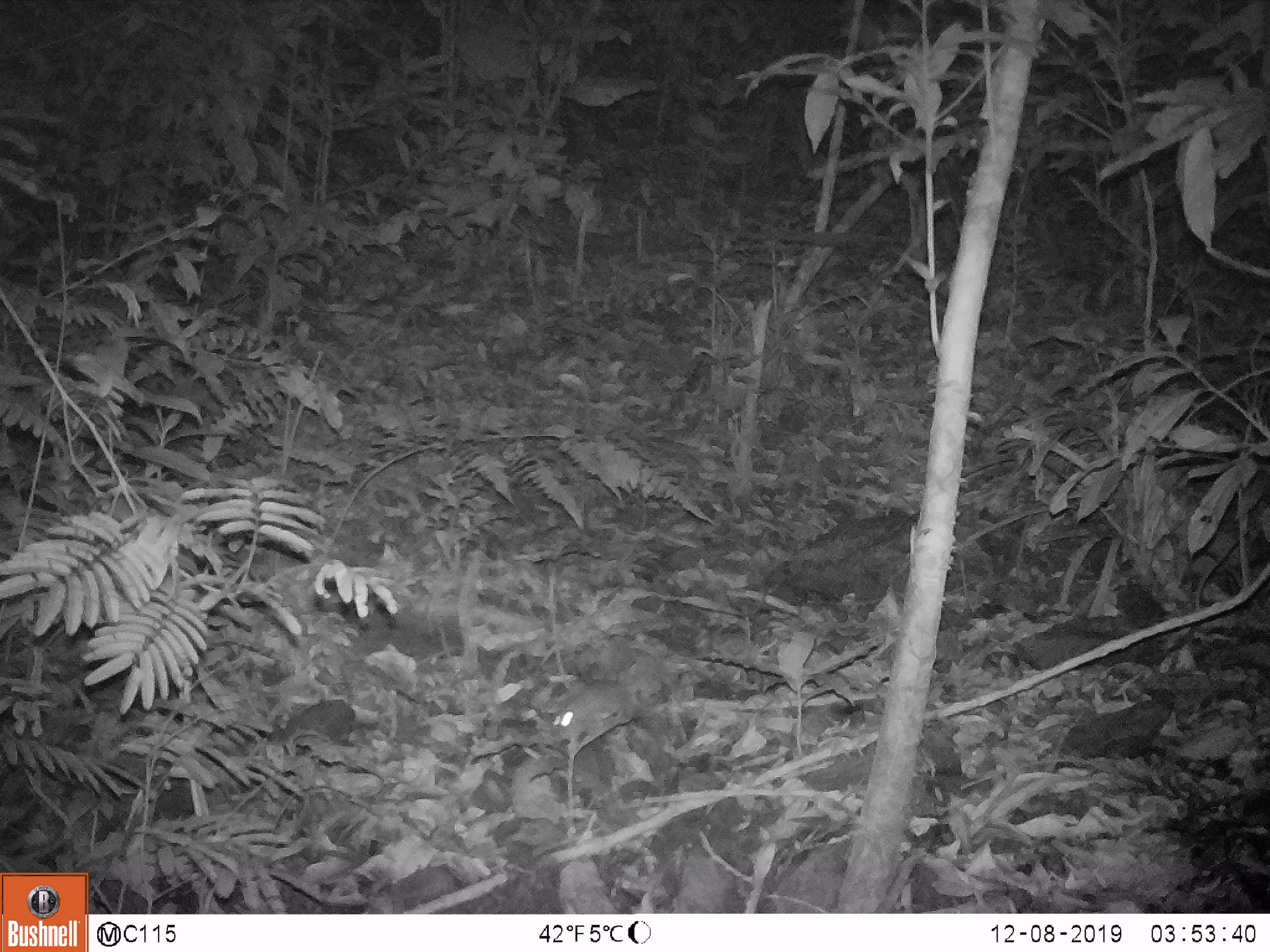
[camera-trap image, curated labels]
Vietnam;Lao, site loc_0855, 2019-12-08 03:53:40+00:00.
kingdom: Animalia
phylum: Chordata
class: Mammalia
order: Rodentia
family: Muridae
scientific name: Muridae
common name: old-world mice and rats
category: unidentified murid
Unidentified murid (old-world mice and rats) (Muridae). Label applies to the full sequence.